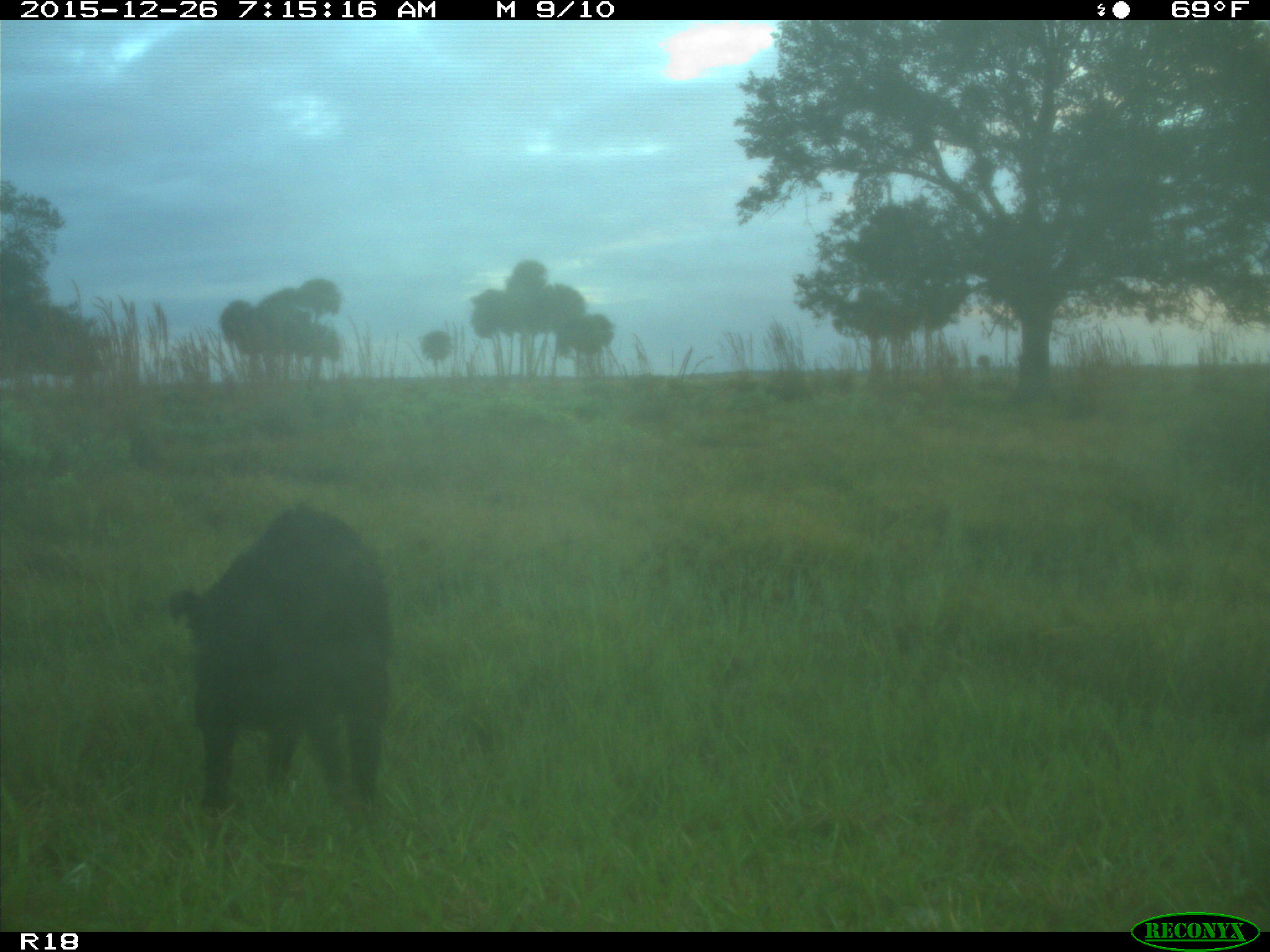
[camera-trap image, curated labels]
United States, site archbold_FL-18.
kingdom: Animalia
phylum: Chordata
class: Mammalia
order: Artiodactyla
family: Suidae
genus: Sus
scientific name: Sus scrofa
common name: wild boar